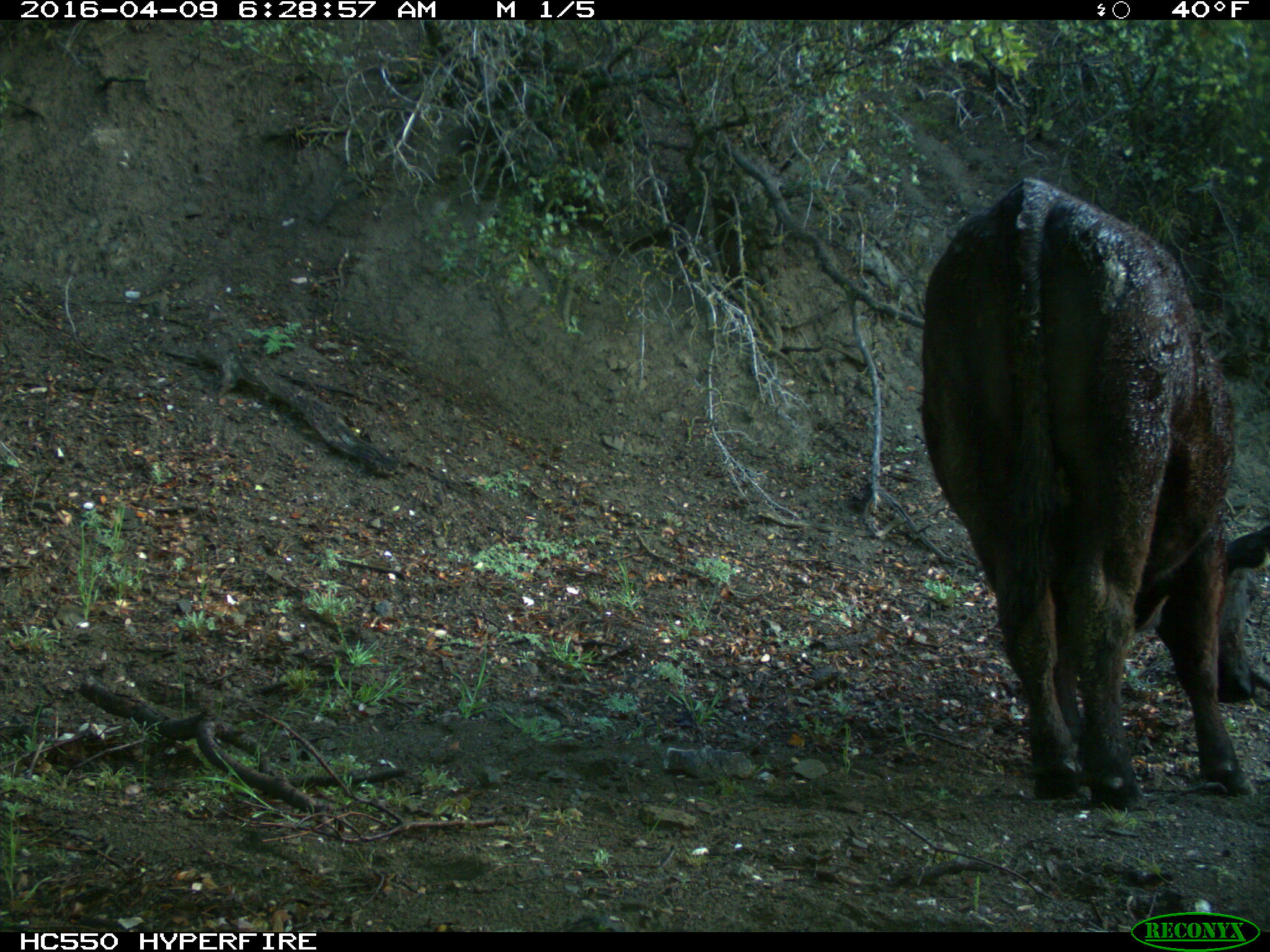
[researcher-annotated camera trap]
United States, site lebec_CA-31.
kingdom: Animalia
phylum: Chordata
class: Mammalia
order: Artiodactyla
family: Bovidae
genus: Bos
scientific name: Bos taurus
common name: domestic cow